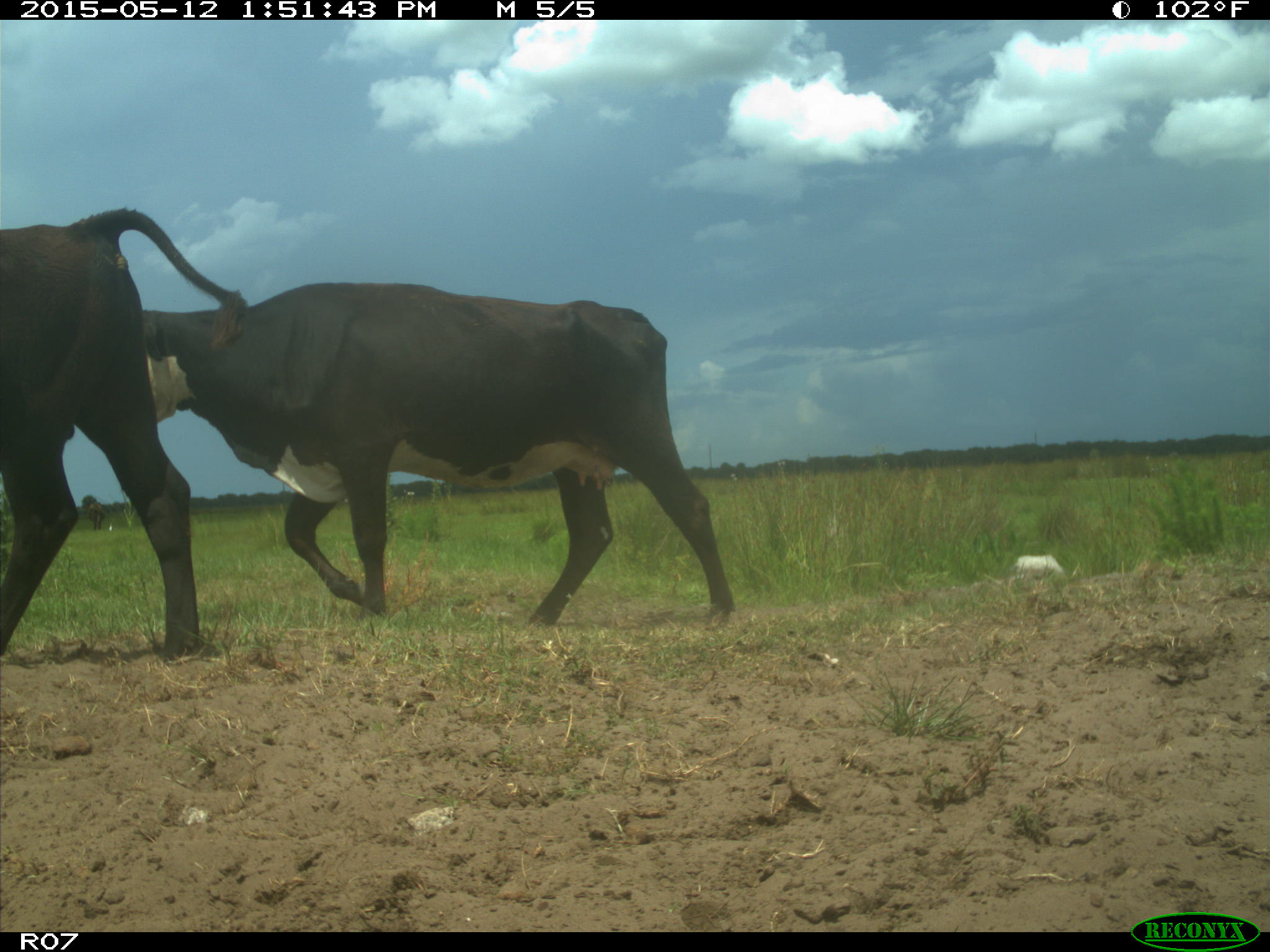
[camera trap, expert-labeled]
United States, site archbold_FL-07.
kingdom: Animalia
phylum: Chordata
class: Mammalia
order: Artiodactyla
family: Bovidae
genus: Bos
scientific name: Bos taurus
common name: domestic cow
Bos taurus (domestic cow).